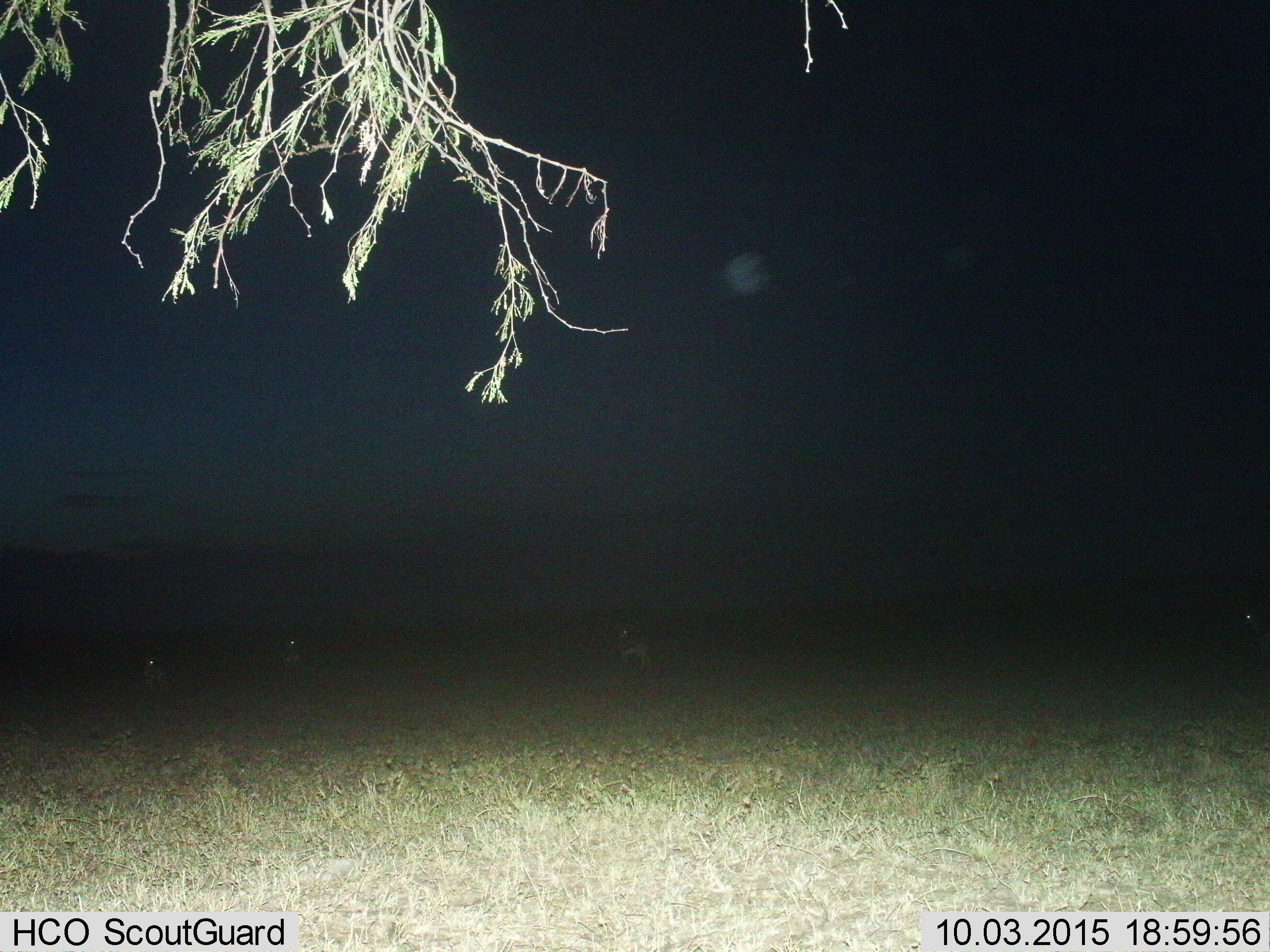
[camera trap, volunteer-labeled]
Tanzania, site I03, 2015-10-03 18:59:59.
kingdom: Animalia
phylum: Chordata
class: Mammalia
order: Artiodactyla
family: Bovidae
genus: Eudorcas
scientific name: Eudorcas thomsonii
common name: thomson's gazelle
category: gazellethomsons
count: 4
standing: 100%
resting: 0%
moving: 0%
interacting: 0%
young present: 0%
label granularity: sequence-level